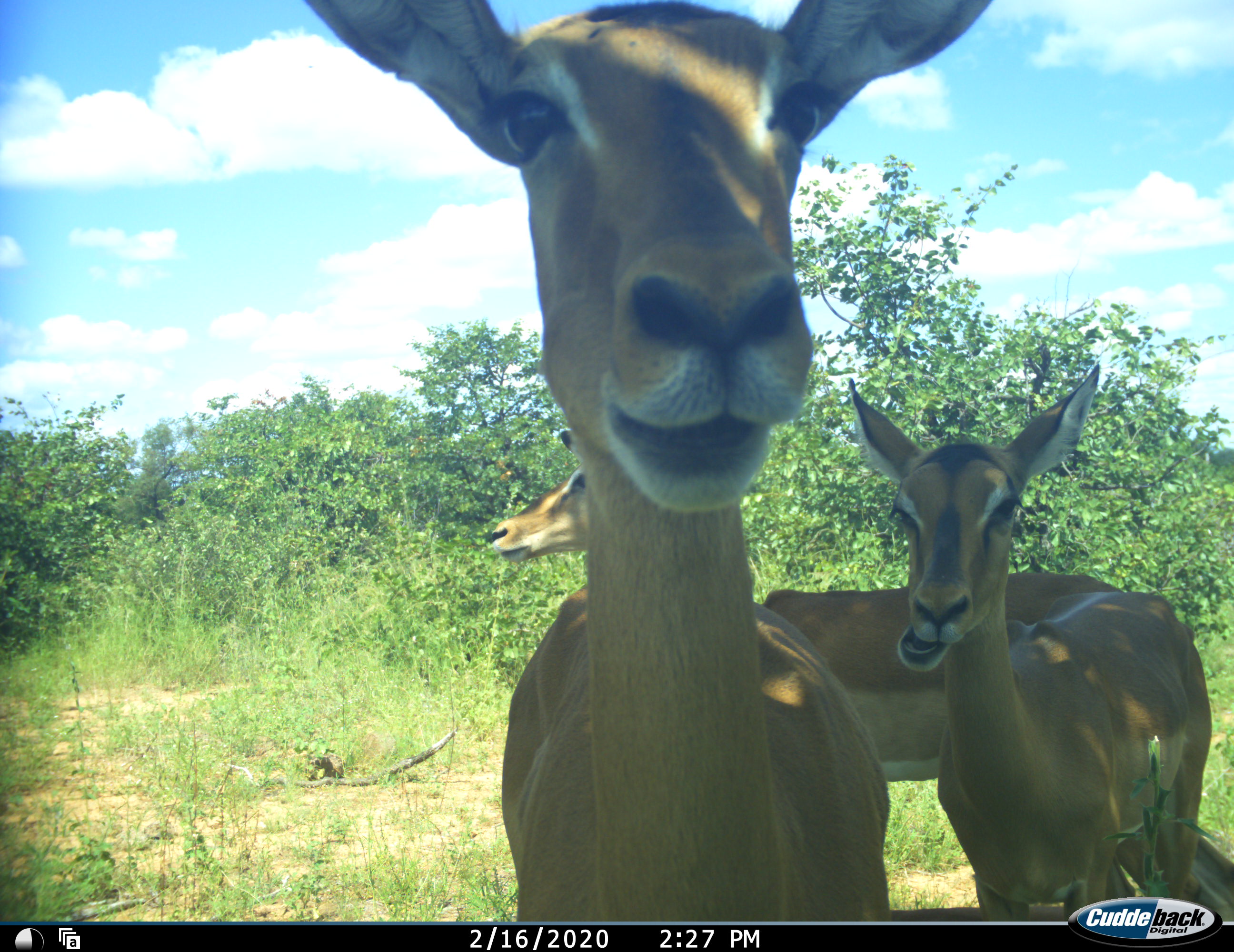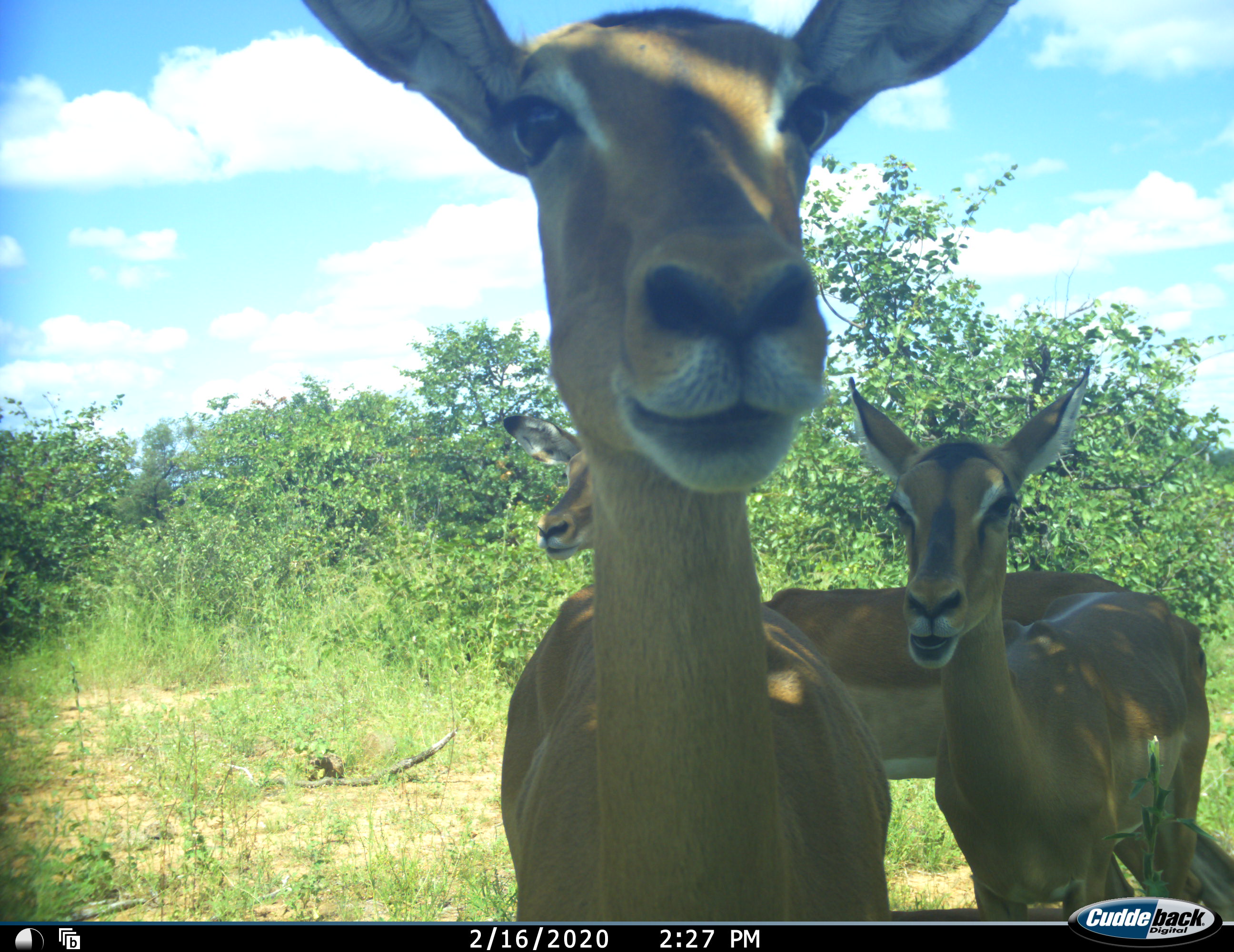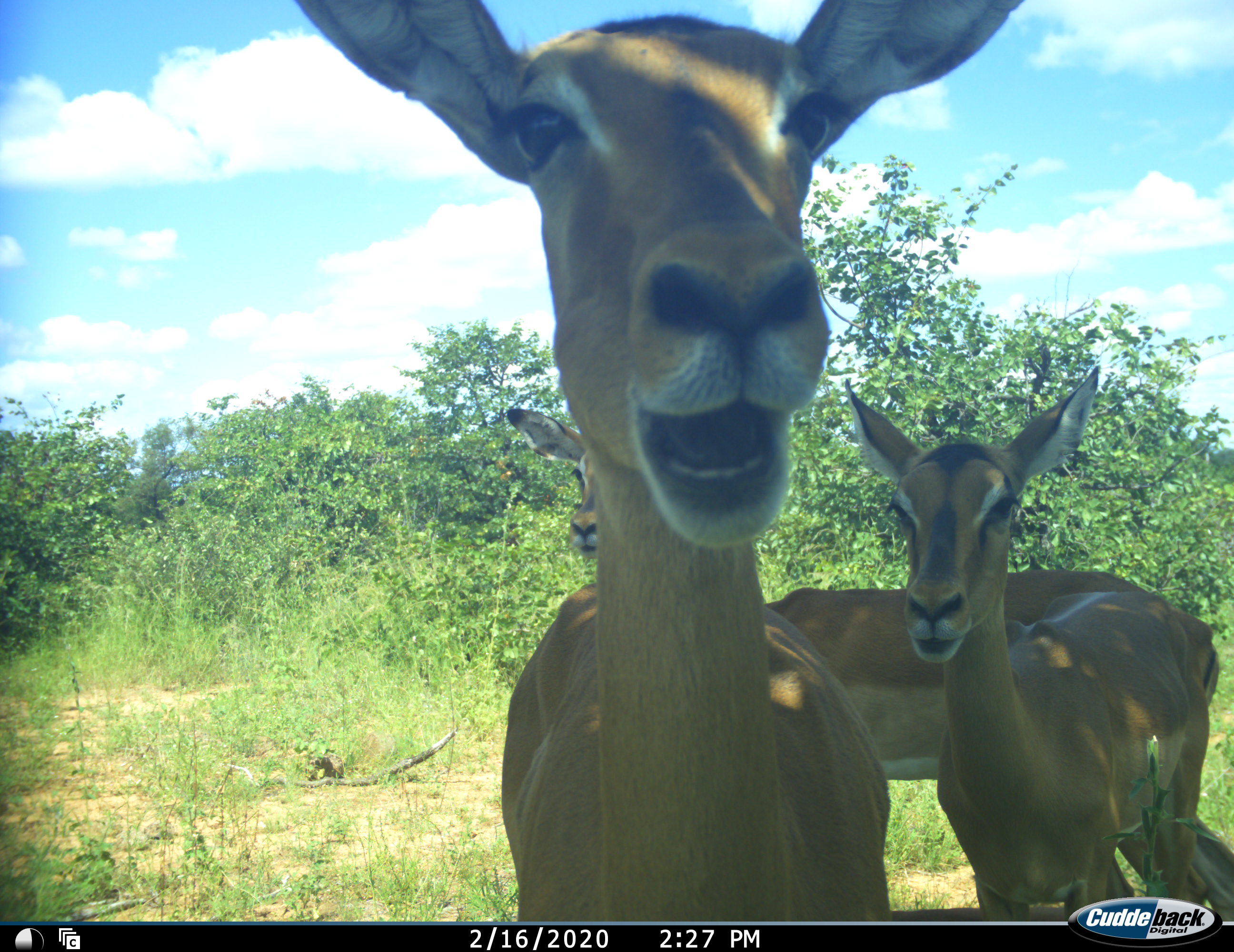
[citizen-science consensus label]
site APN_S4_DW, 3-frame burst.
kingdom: Animalia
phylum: Chordata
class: Mammalia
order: Artiodactyla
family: Bovidae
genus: Aepyceros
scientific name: Aepyceros melampus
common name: impala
Impala (Aepyceros melampus), count 3. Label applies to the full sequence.